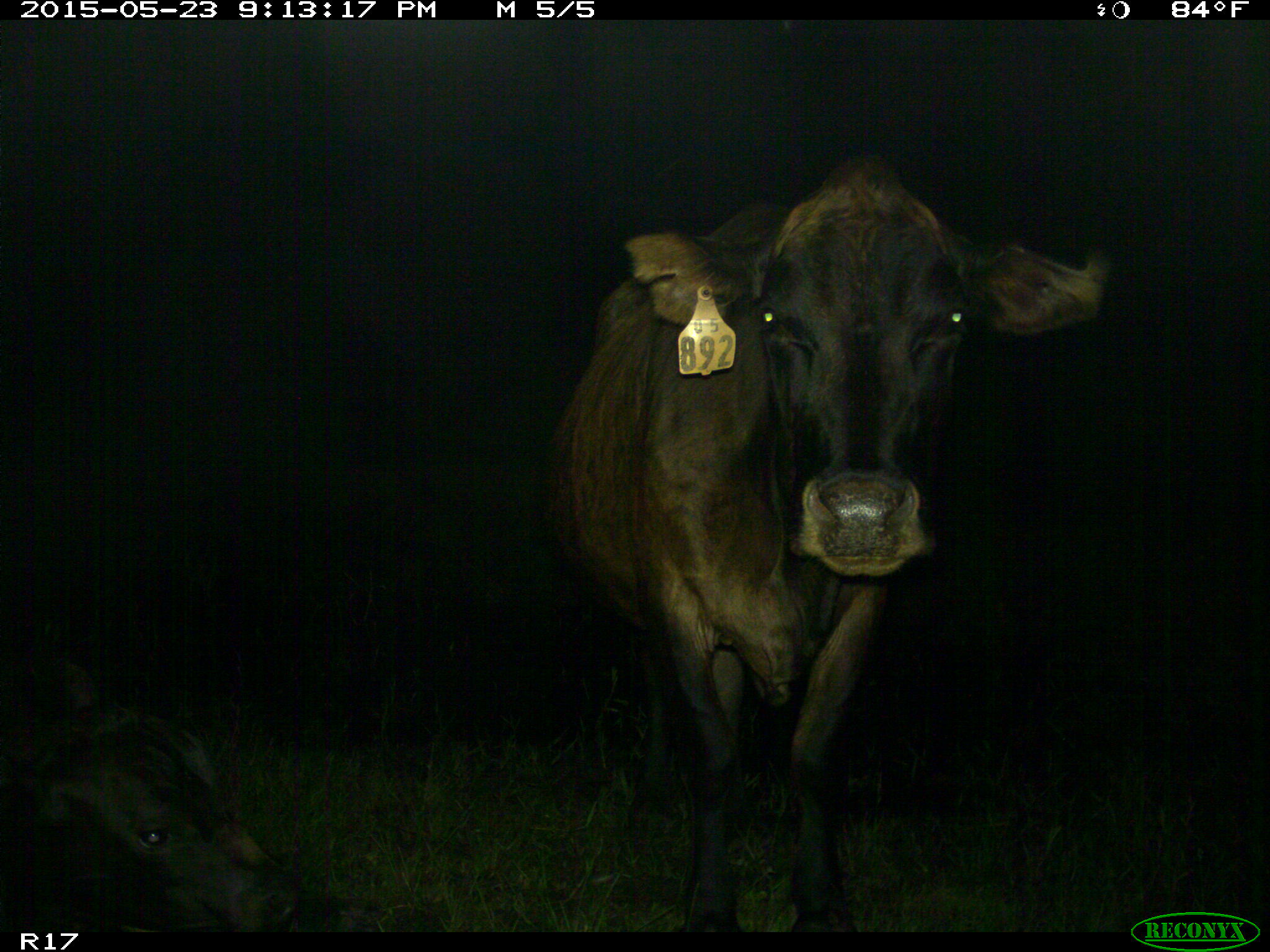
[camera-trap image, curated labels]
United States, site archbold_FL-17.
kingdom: Animalia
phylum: Chordata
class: Mammalia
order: Artiodactyla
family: Bovidae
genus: Bos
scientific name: Bos taurus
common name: domestic cow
Bos taurus (domestic cow).